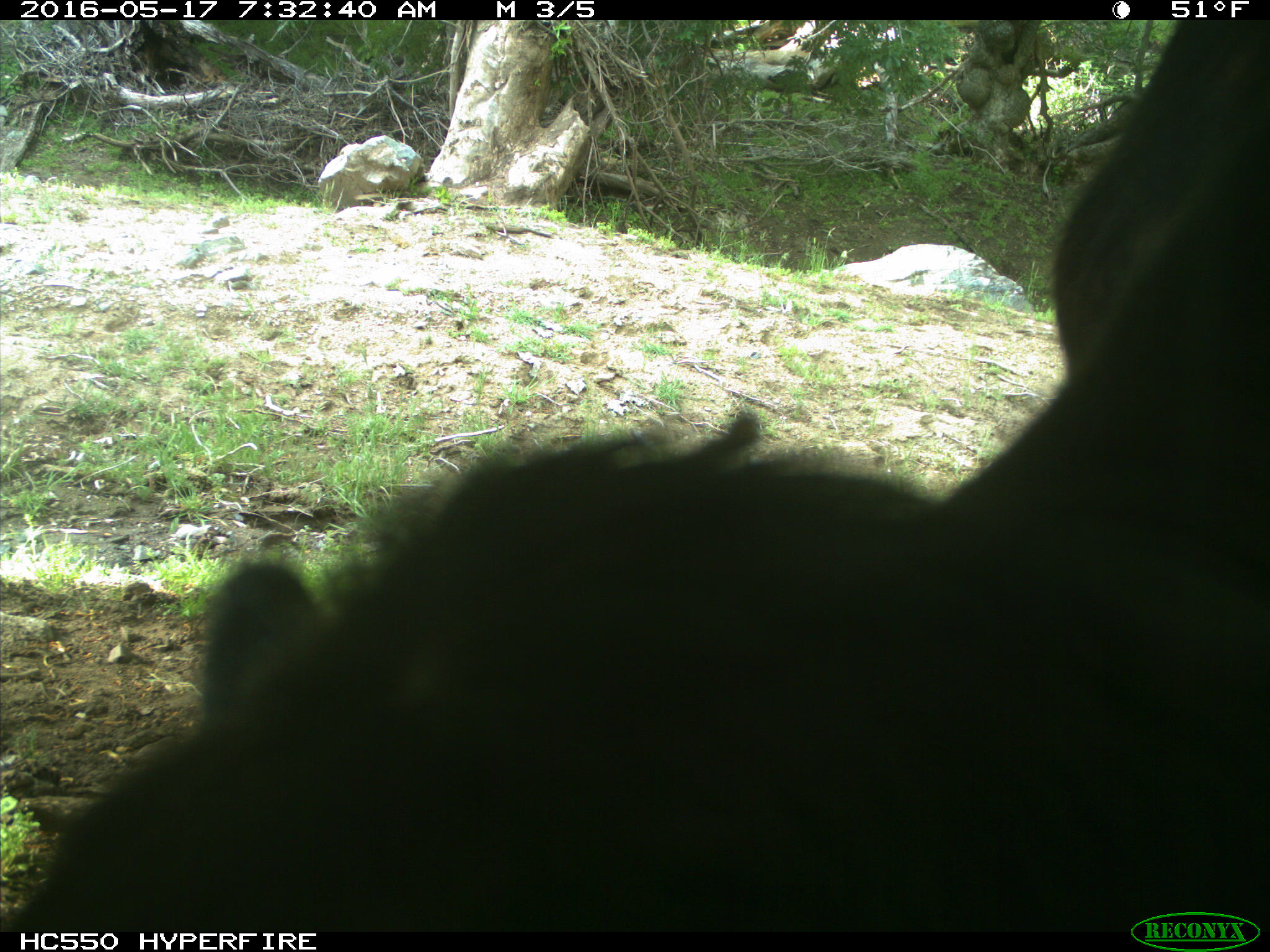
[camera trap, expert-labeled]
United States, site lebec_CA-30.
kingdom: Animalia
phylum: Chordata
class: Mammalia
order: Artiodactyla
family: Bovidae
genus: Bos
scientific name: Bos taurus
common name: domestic cow